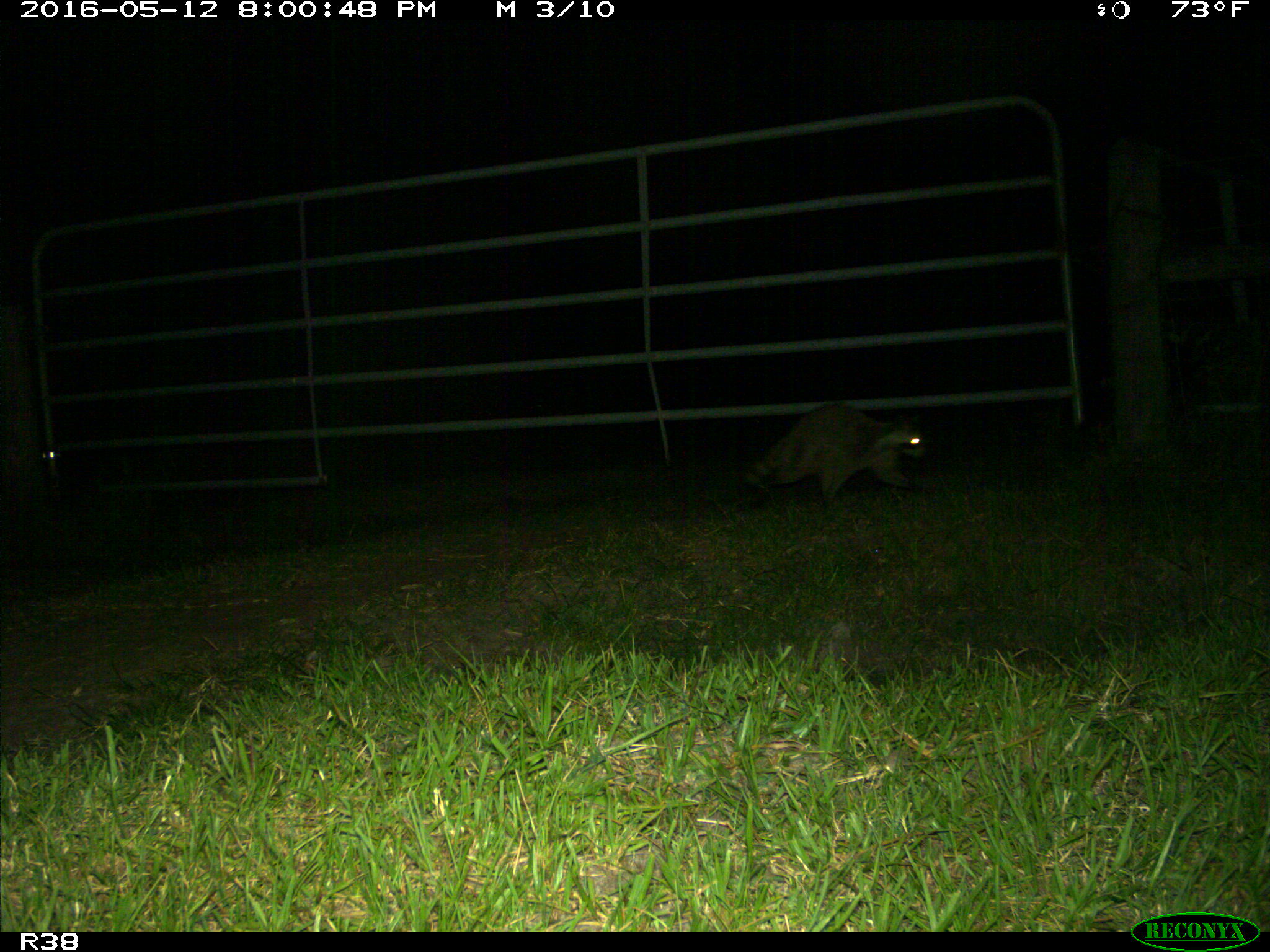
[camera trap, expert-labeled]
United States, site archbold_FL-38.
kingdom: Animalia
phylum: Chordata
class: Mammalia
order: Carnivora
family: Procyonidae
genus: Procyon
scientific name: Procyon lotor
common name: common raccoon